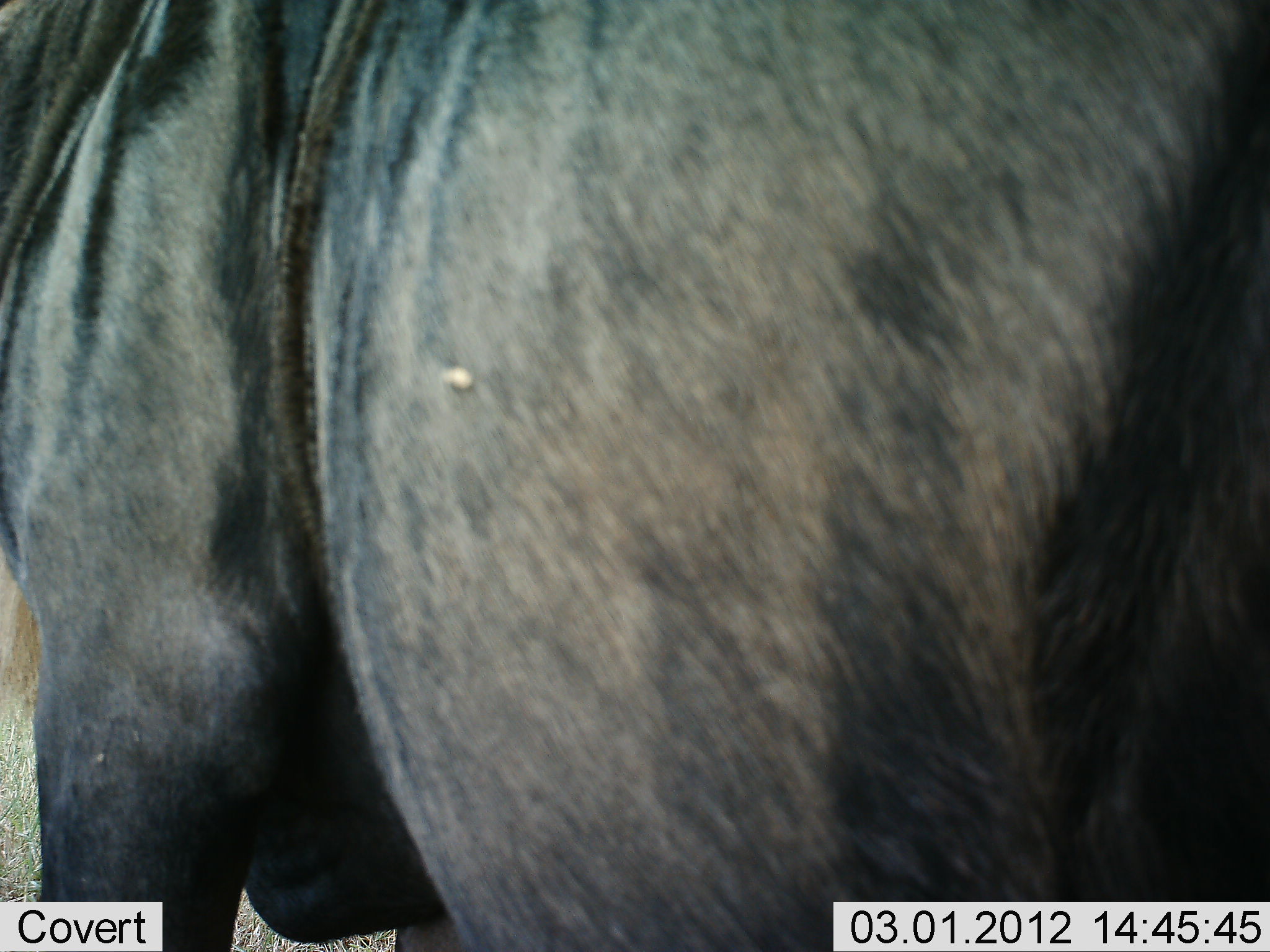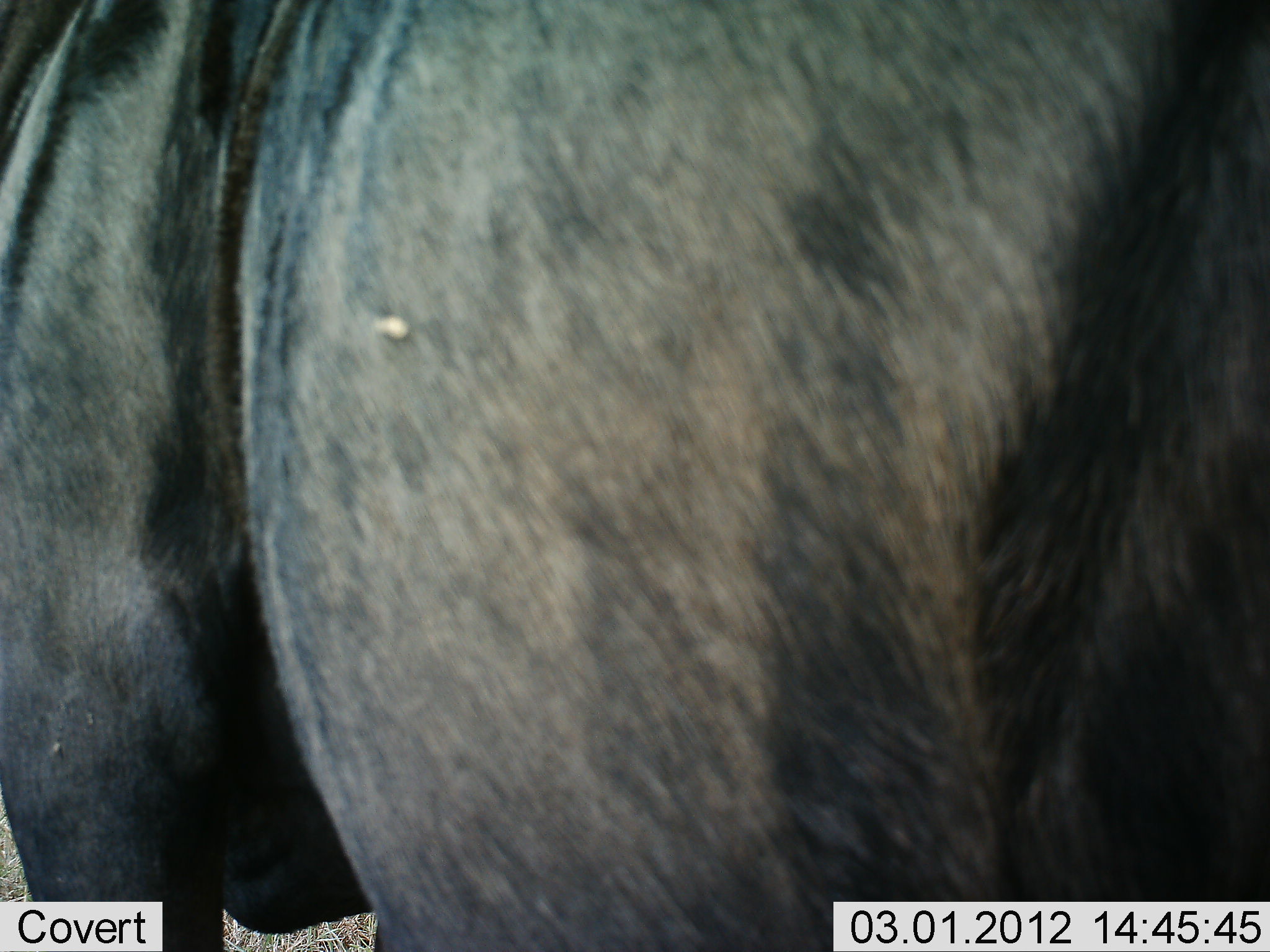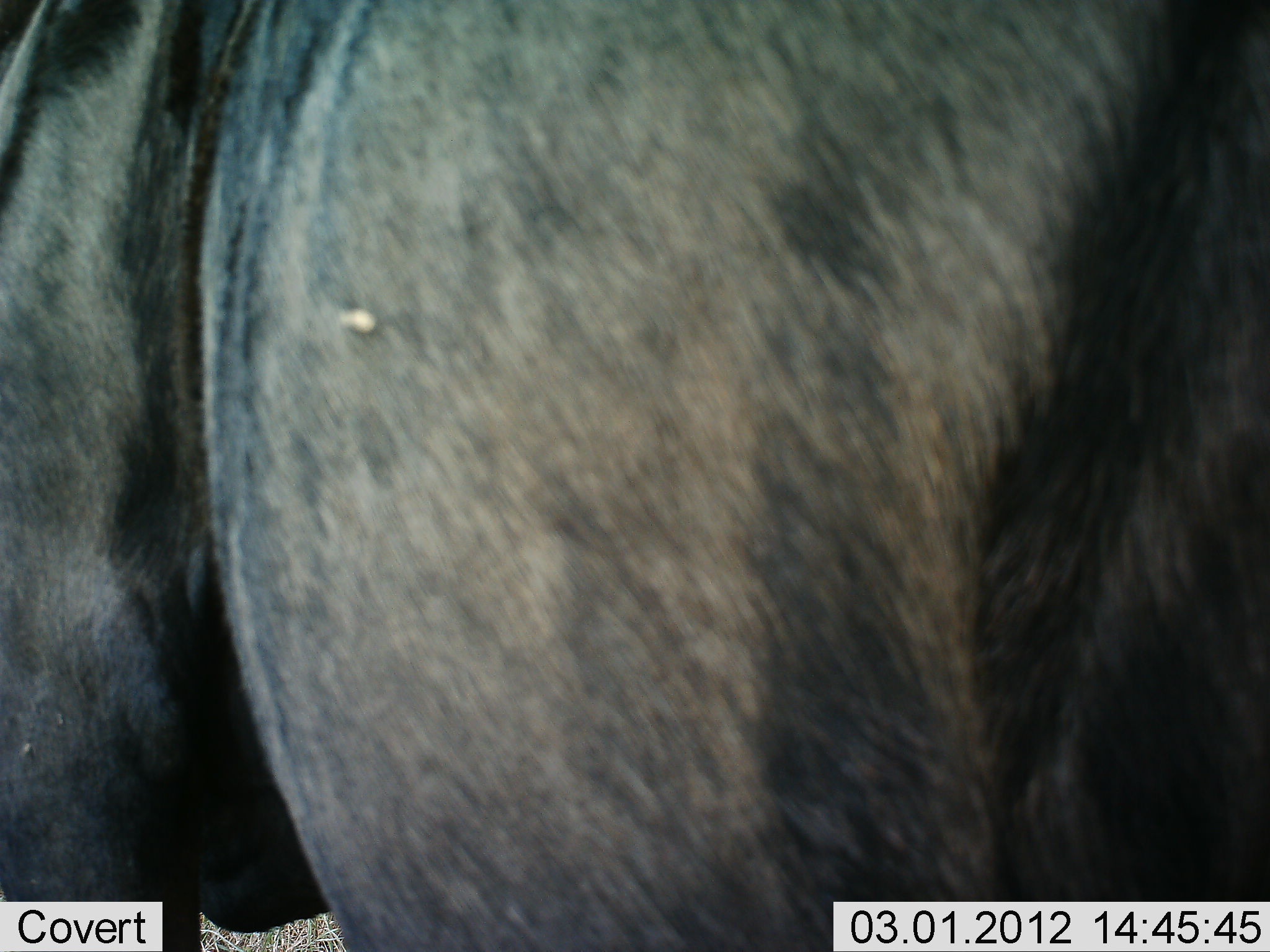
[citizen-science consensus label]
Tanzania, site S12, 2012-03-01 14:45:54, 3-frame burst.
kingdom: Animalia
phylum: Chordata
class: Mammalia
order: Artiodactyla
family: Bovidae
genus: Connochaetes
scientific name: Connochaetes taurinus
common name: blue wildebeest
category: wildebeest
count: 1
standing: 94%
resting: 0%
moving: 6%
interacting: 0%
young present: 0%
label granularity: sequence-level